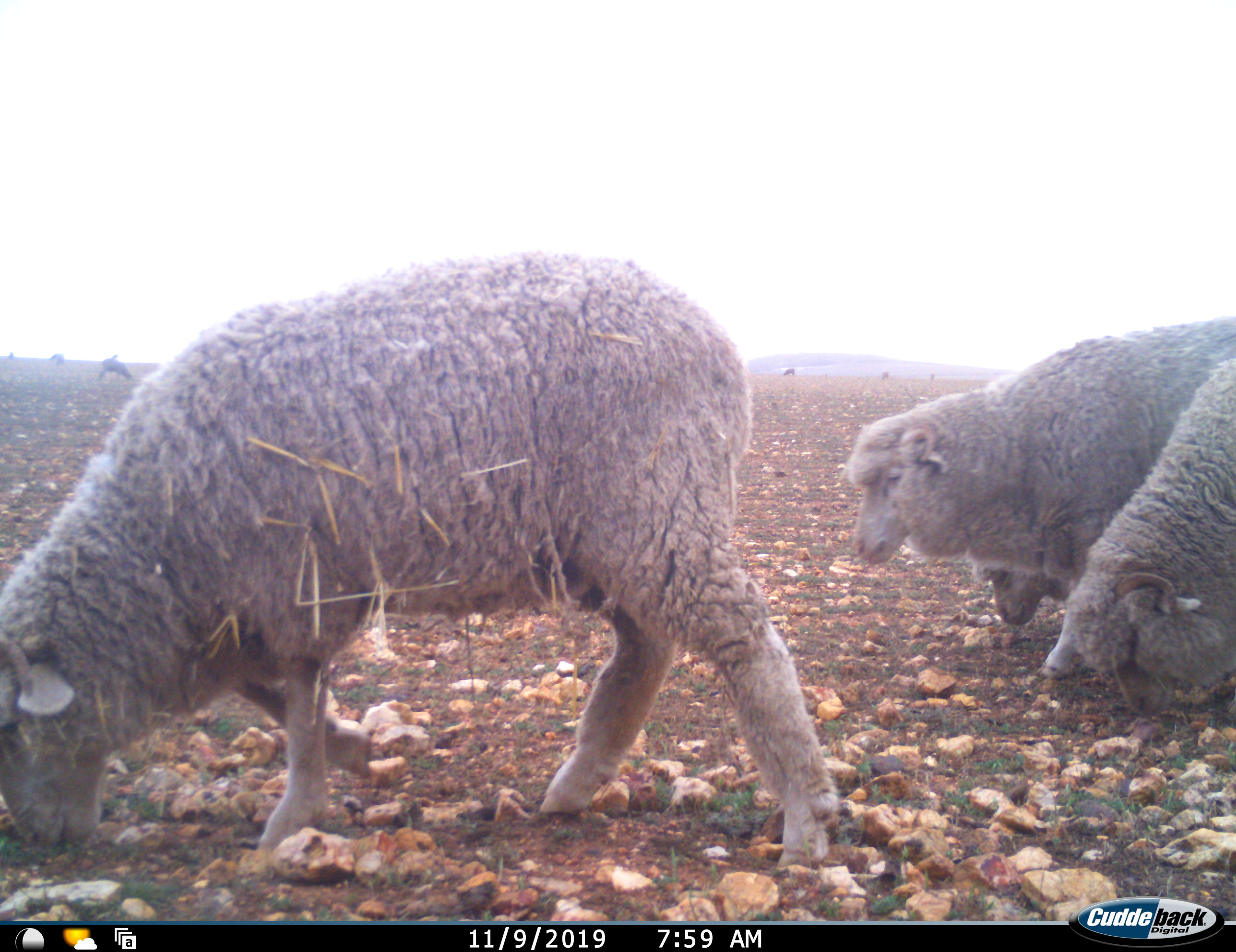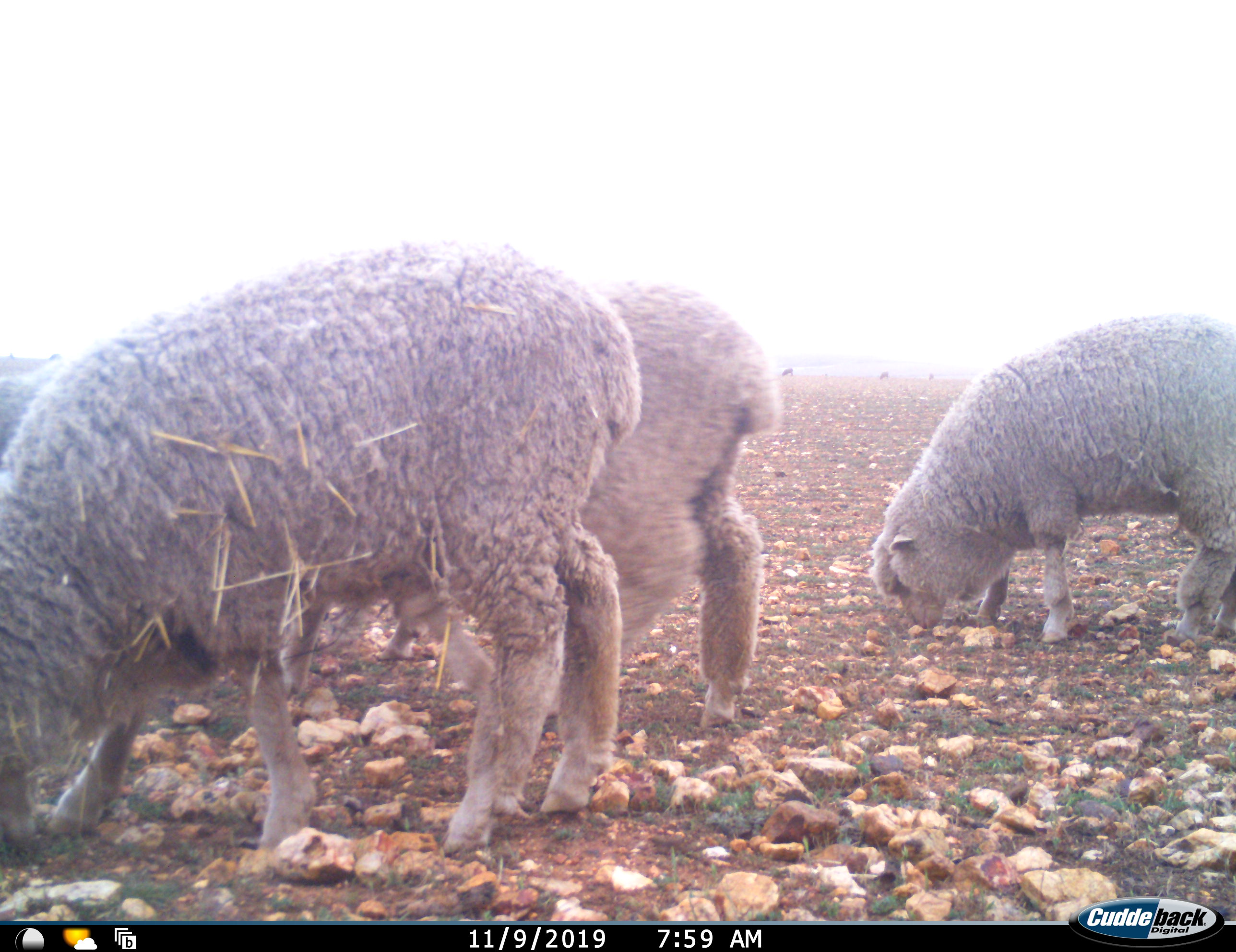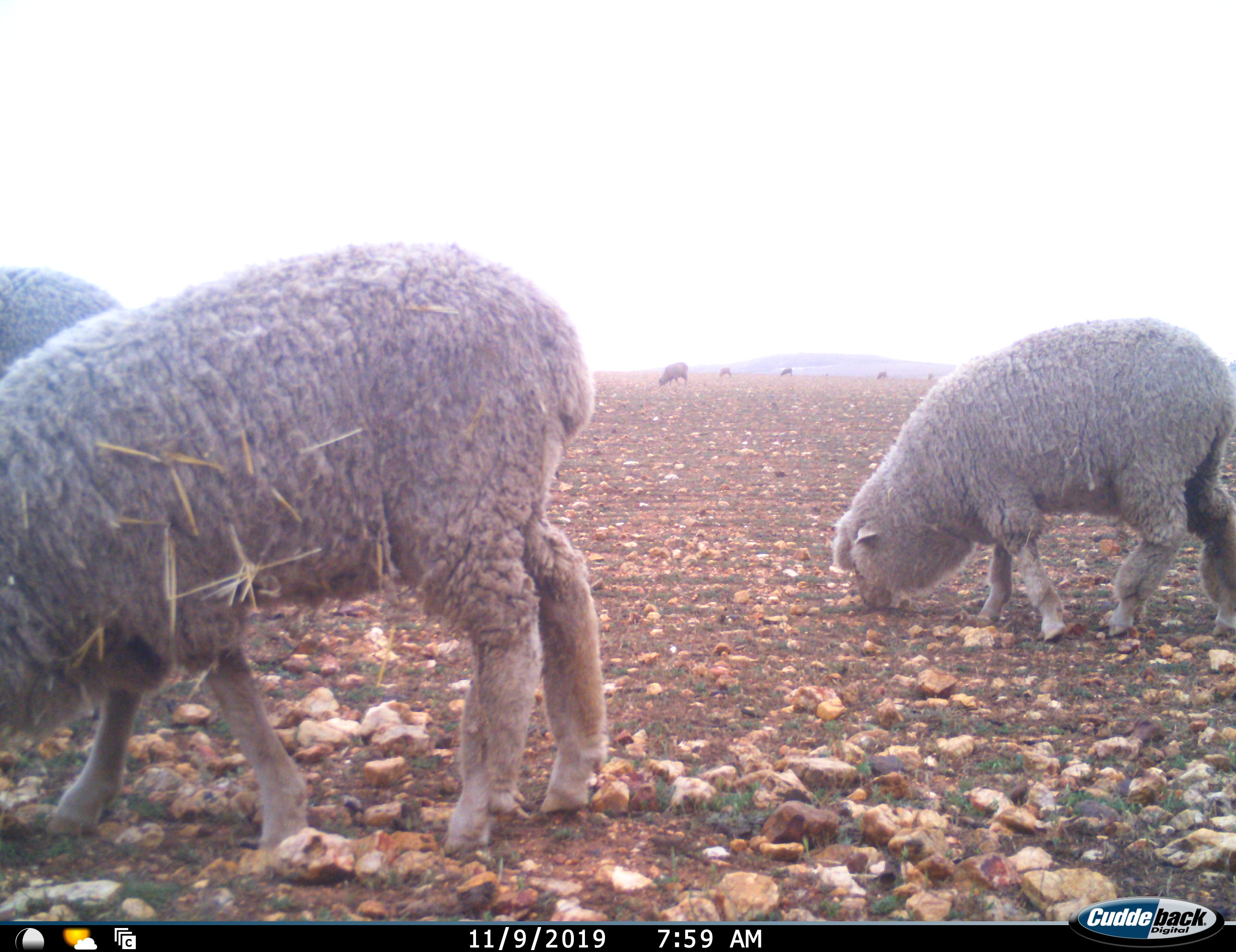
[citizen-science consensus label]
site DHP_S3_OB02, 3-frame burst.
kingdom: Animalia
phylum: Chordata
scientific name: Vertebrata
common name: domestic animal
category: domesticanimal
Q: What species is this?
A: Domesticanimal (domestic animal) (Vertebrata).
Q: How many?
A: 10.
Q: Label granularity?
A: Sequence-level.